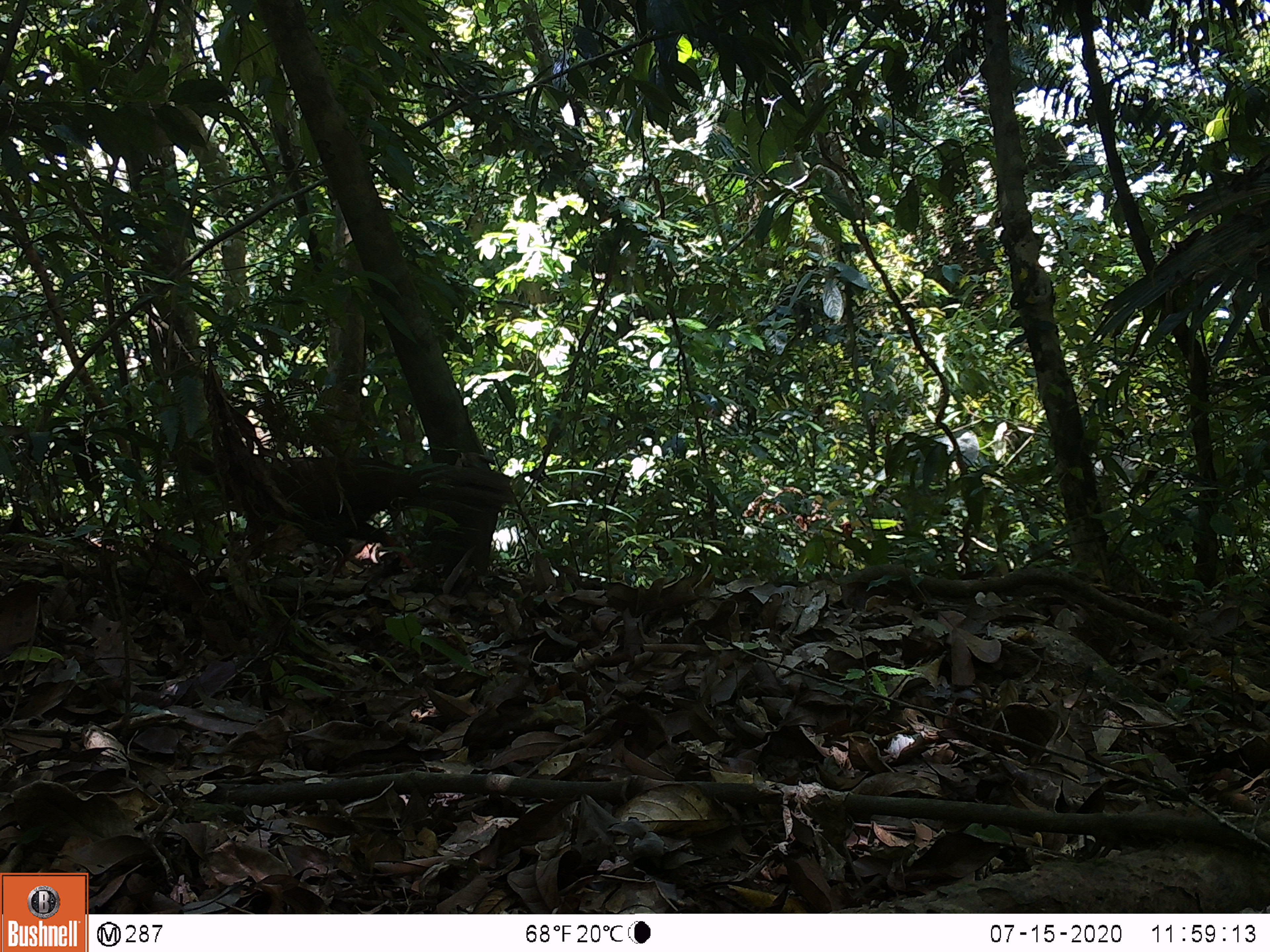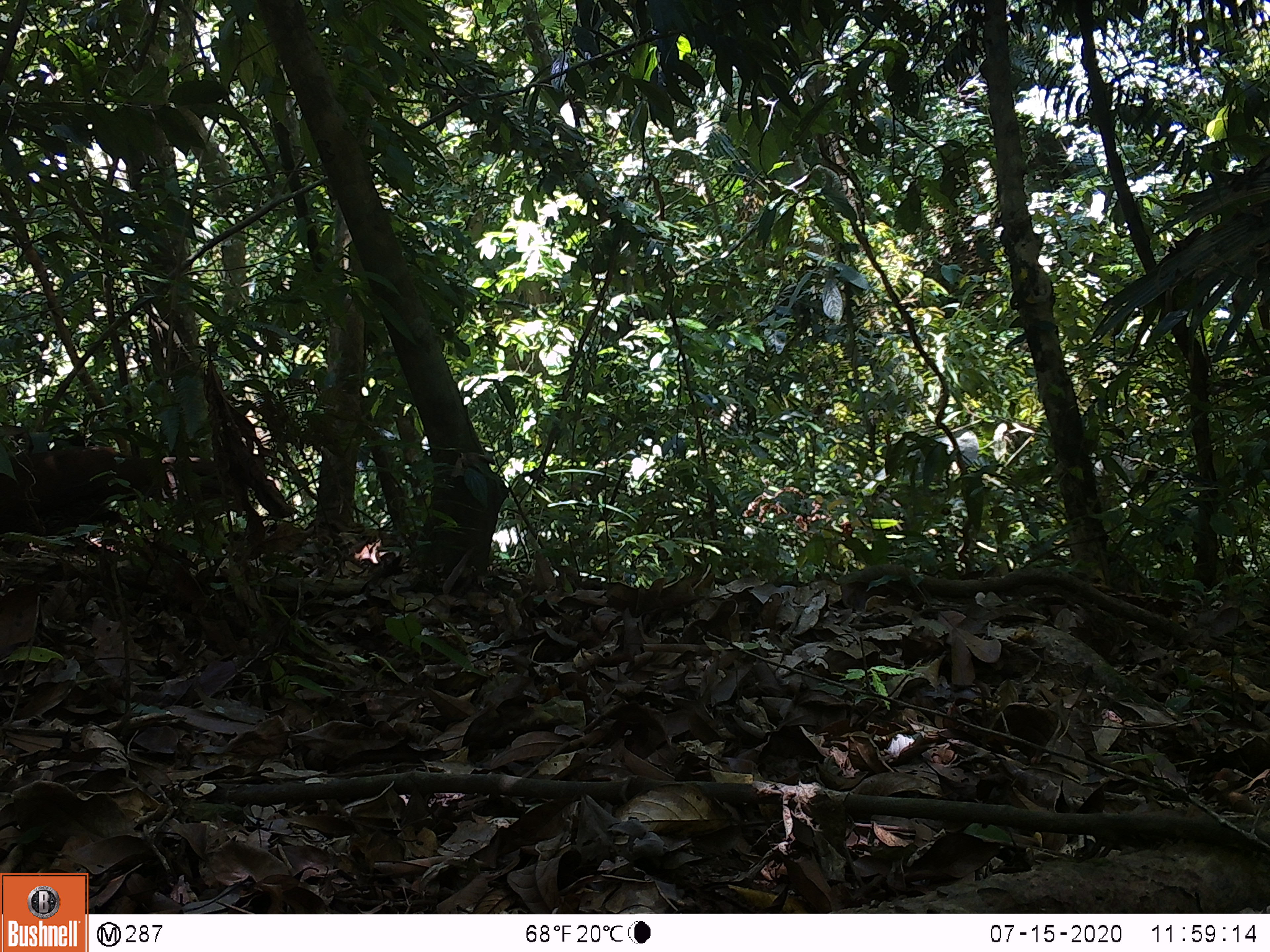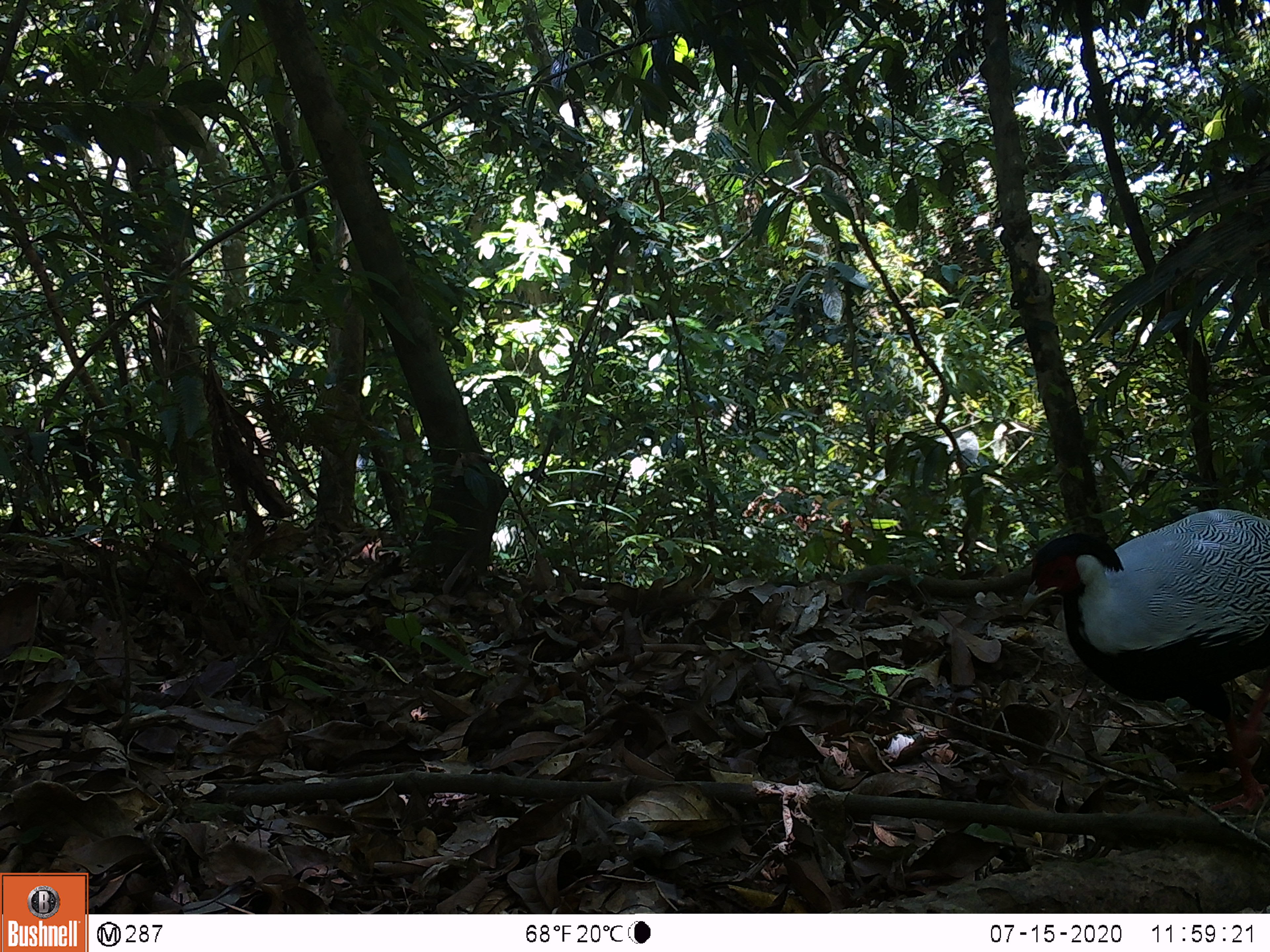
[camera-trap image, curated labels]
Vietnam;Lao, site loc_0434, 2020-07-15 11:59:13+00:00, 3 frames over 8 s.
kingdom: Animalia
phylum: Chordata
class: Aves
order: Galliformes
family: Phasianidae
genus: Lophura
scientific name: Lophura nycthemera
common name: silver pheasant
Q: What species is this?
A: Silver pheasant (Lophura nycthemera).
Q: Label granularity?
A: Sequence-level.